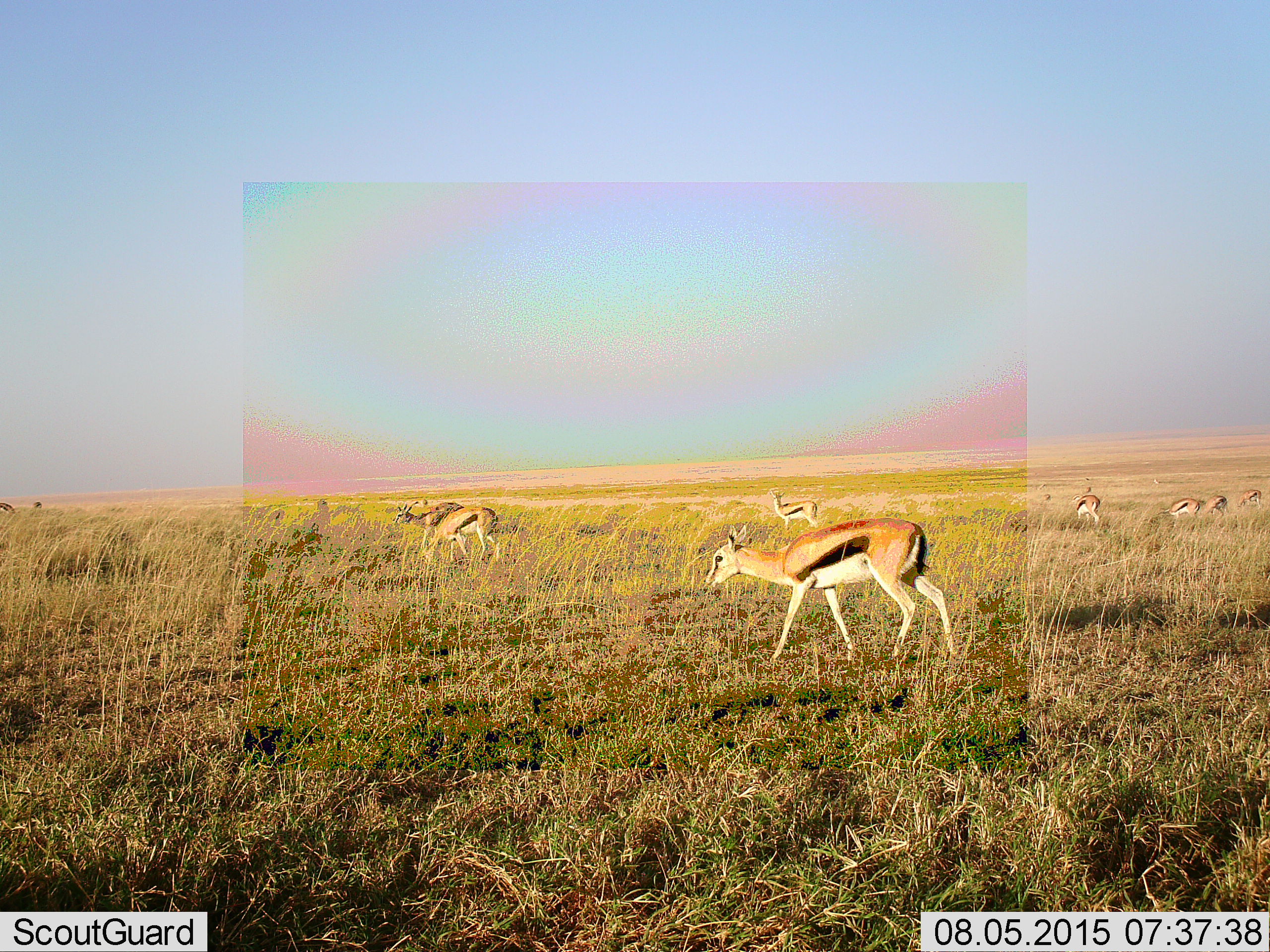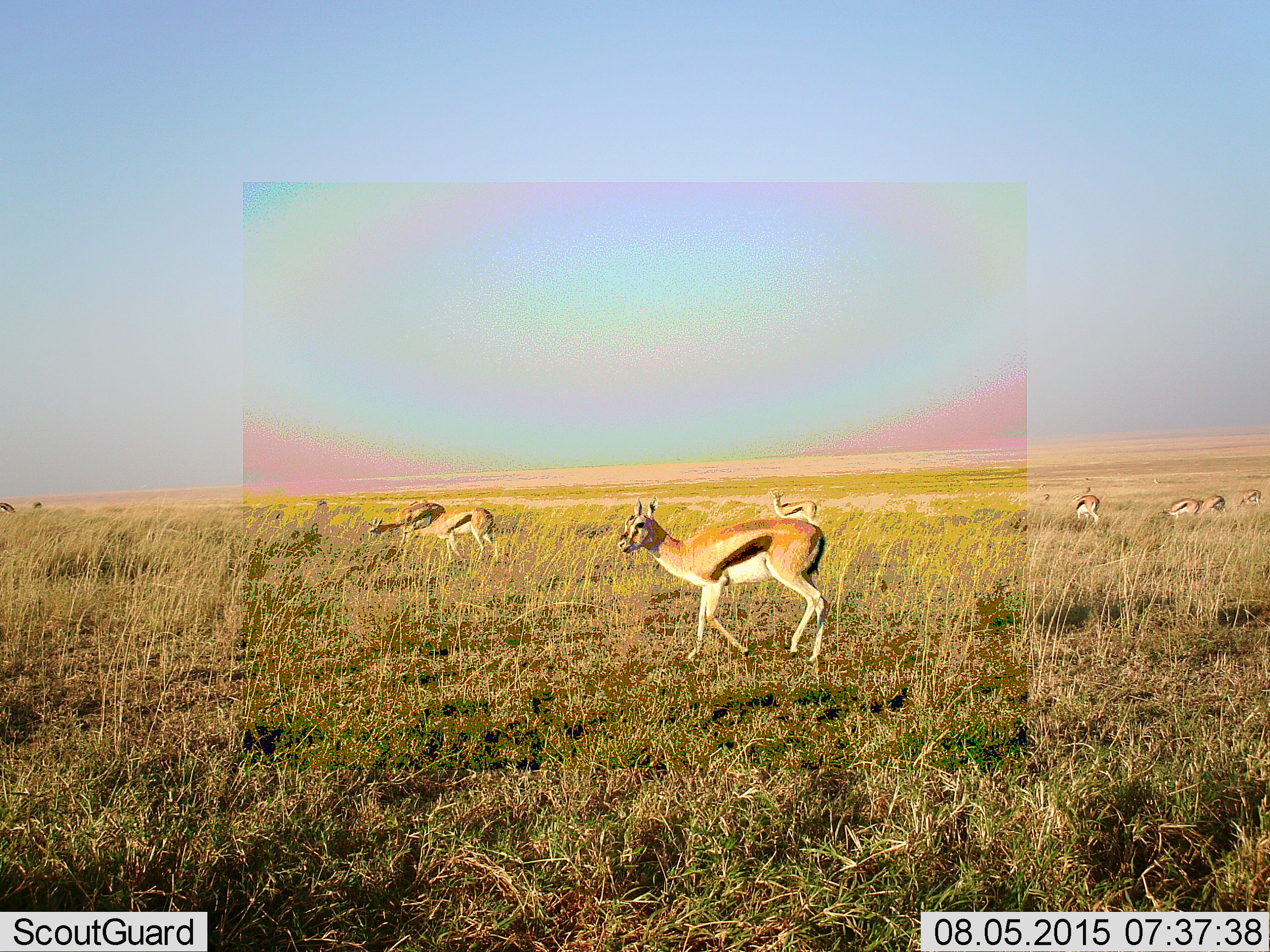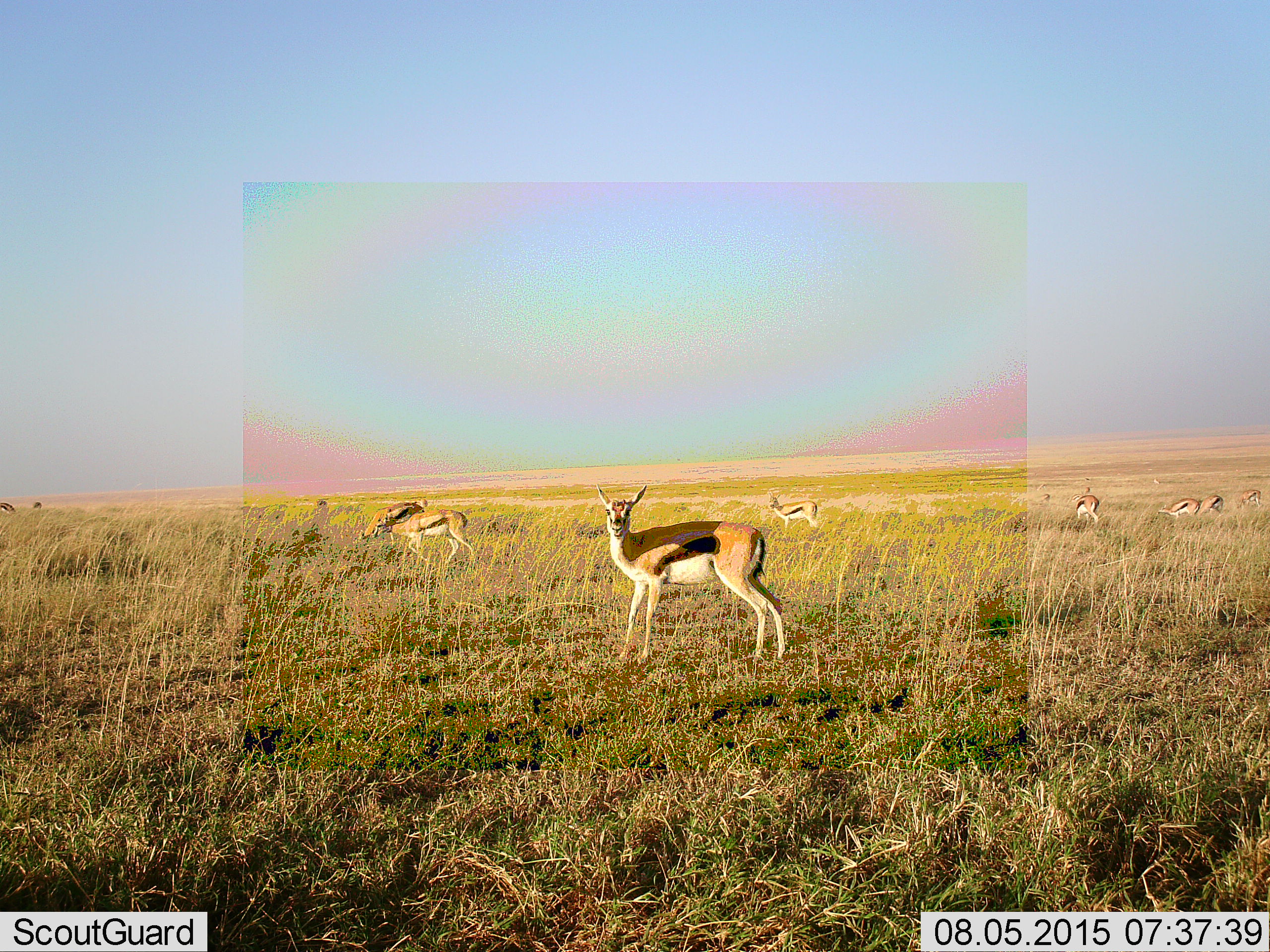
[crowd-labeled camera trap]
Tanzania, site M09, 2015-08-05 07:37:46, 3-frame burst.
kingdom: Animalia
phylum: Chordata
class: Mammalia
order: Artiodactyla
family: Bovidae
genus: Eudorcas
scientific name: Eudorcas thomsonii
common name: thomson's gazelle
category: gazellethomsons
Gazellethomsons (thomson's gazelle) (Eudorcas thomsonii), count 11-50. Behavior (volunteer vote fractions): standing 67%, resting 0%, moving 89%, interacting 11%. Young present (vote fraction): 33%. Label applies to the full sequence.